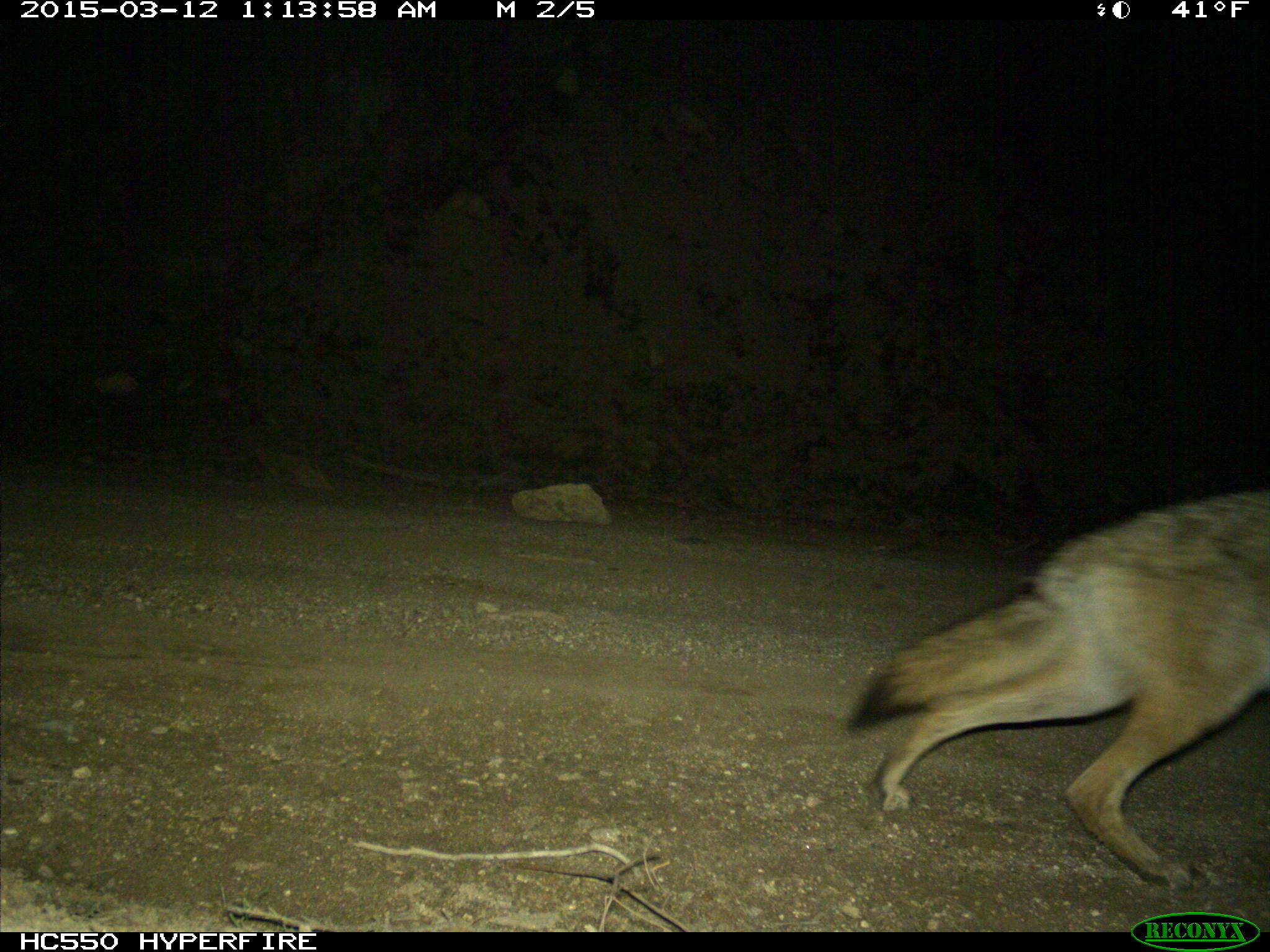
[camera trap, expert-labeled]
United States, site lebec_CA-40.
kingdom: Animalia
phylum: Chordata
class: Mammalia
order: Carnivora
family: Canidae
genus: Canis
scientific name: Canis latrans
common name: coyote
Canis latrans (coyote).